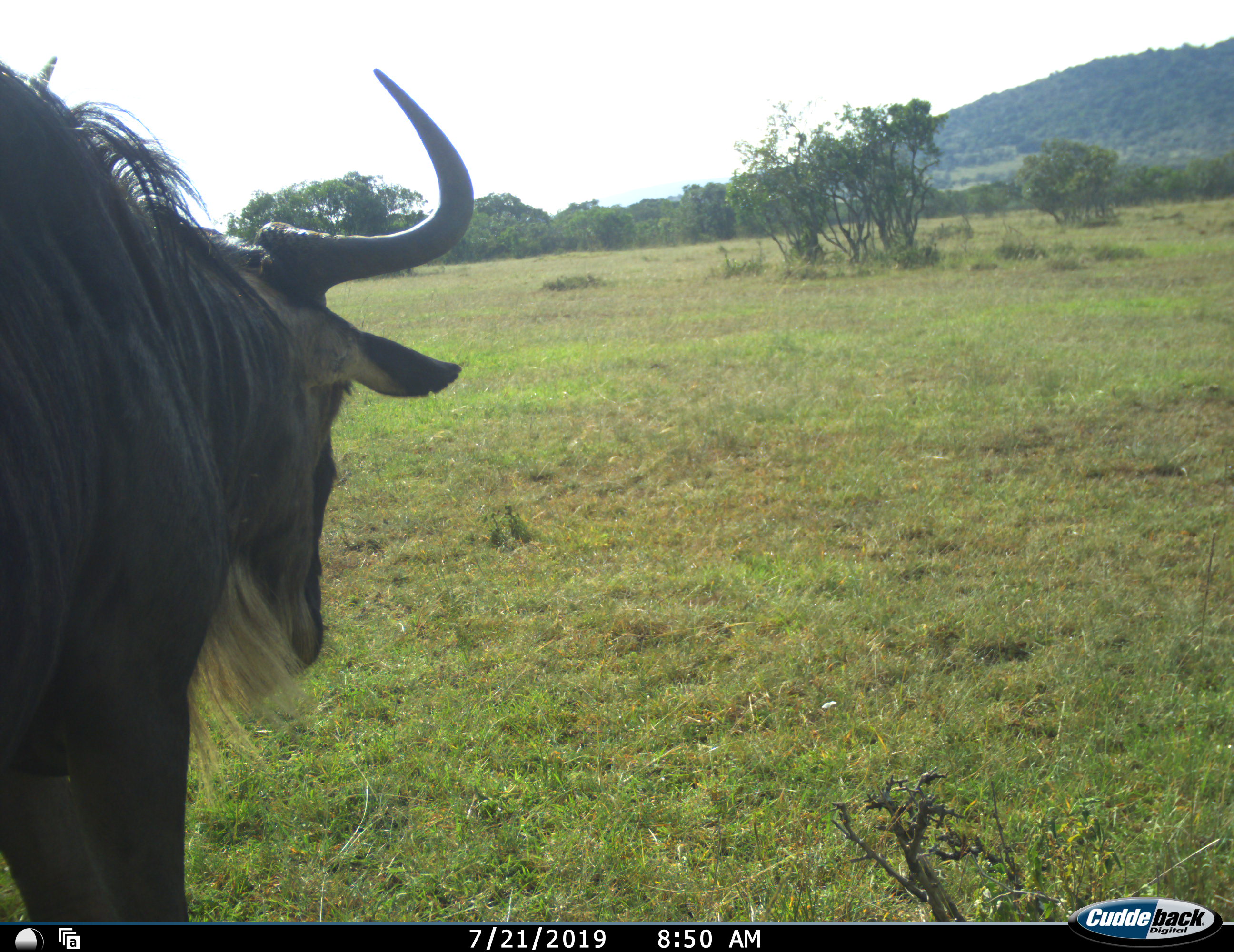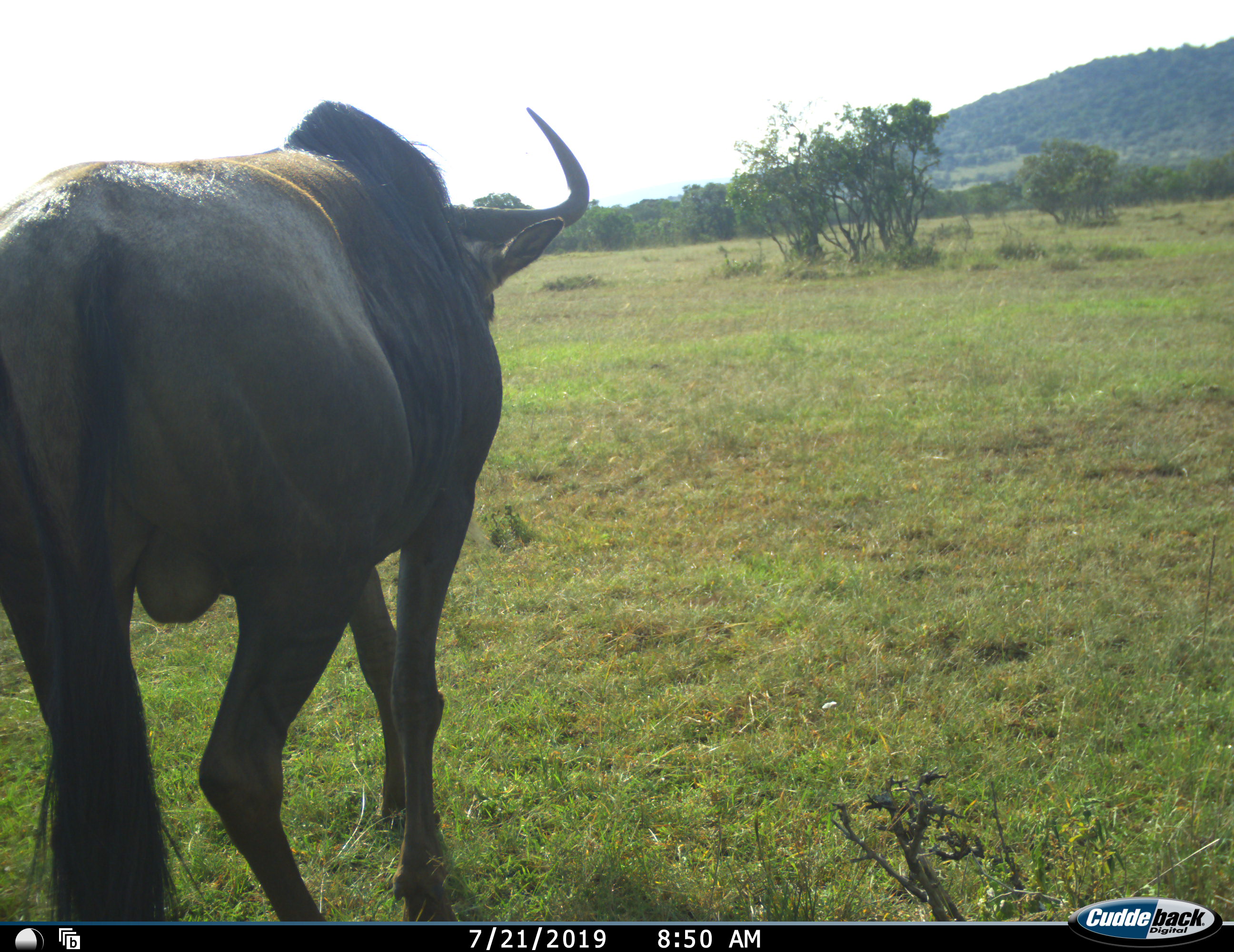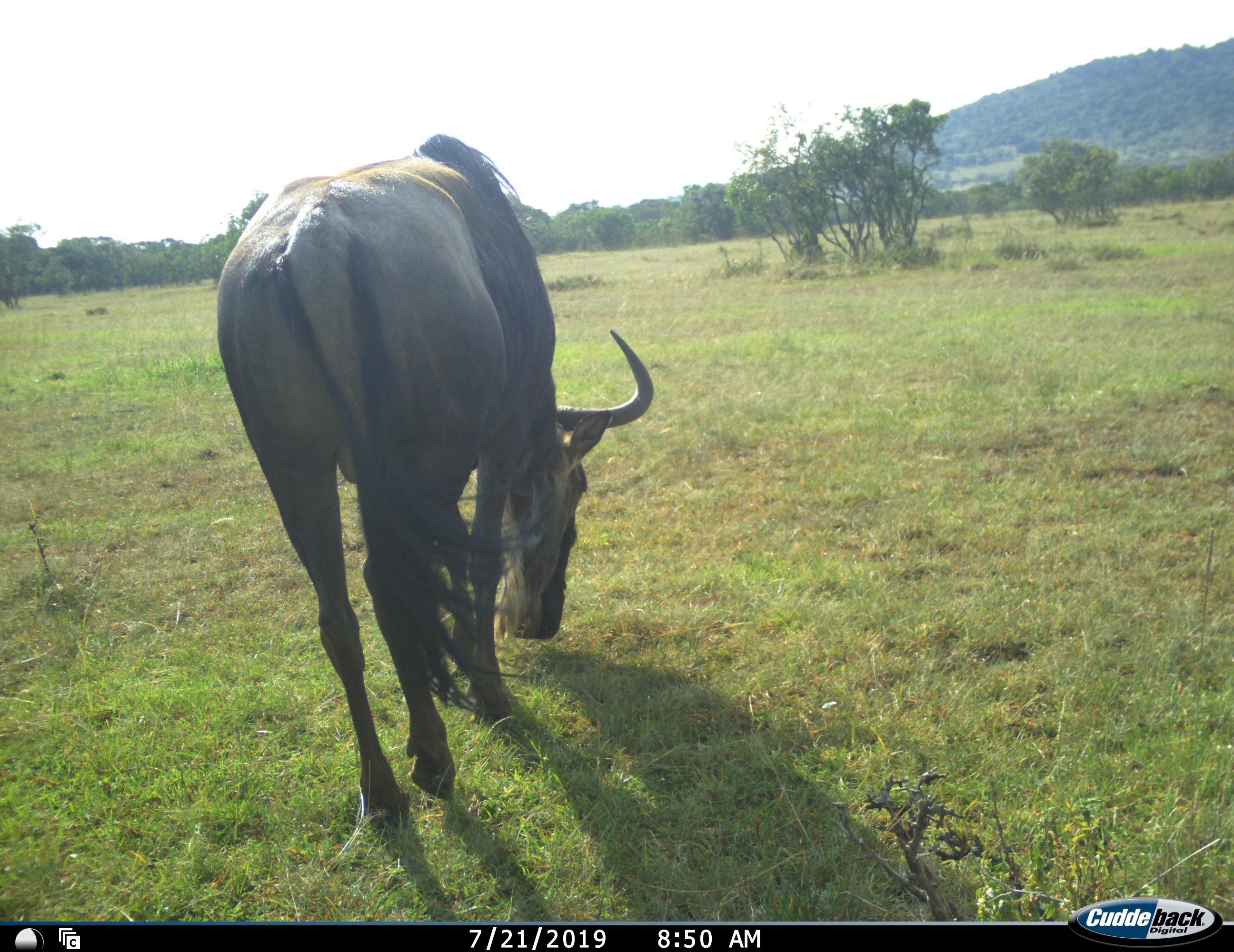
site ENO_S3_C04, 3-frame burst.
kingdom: Animalia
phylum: Chordata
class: Mammalia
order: Artiodactyla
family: Bovidae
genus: Connochaetes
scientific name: Connochaetes taurinus taurinus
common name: blue wildebeest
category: wildebeestblue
Wildebeestblue (blue wildebeest) (Connochaetes taurinus taurinus), count 1. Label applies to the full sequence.